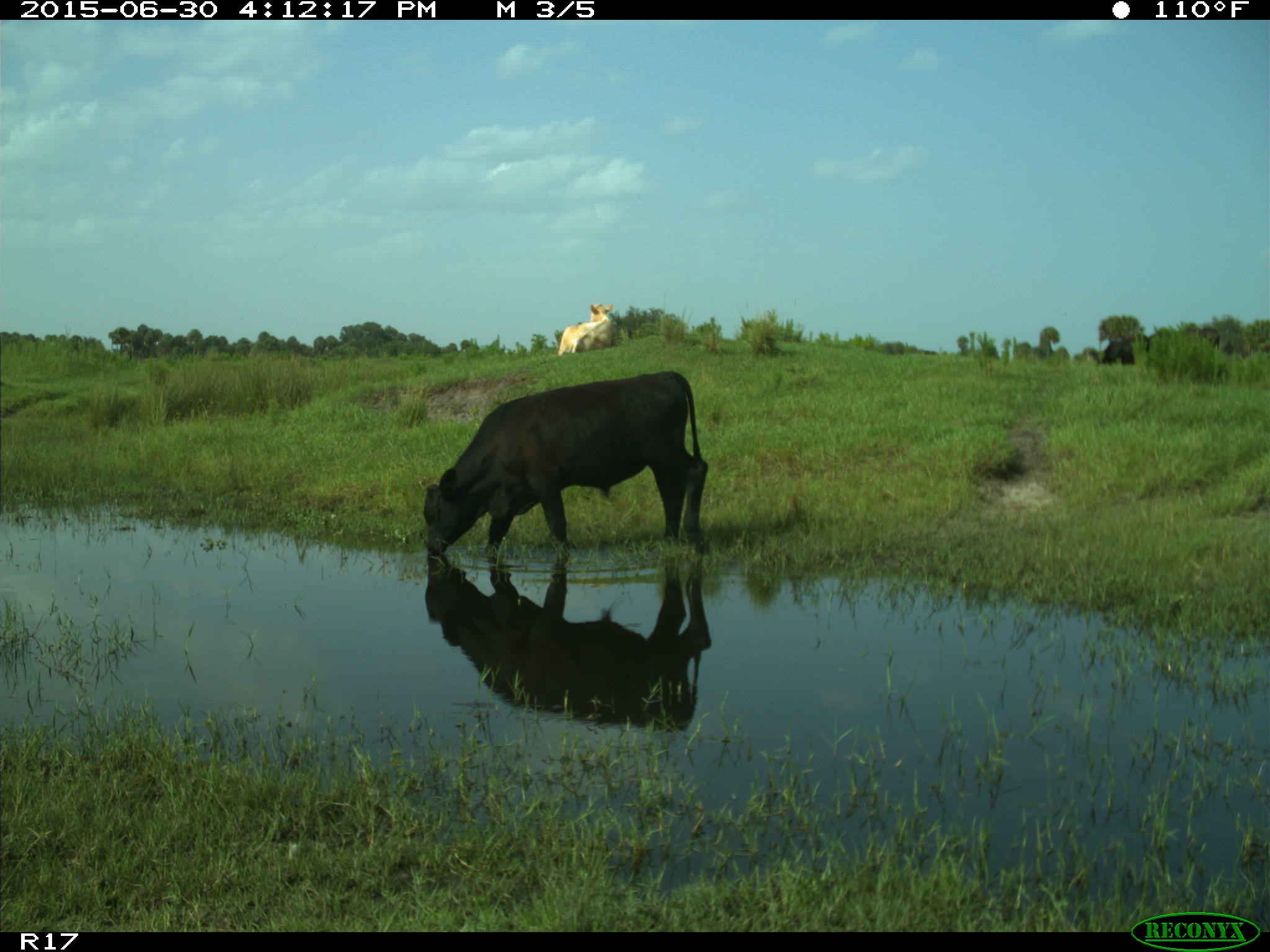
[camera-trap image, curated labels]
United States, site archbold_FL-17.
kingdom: Animalia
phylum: Chordata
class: Mammalia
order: Artiodactyla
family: Bovidae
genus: Bos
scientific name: Bos taurus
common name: domestic cow